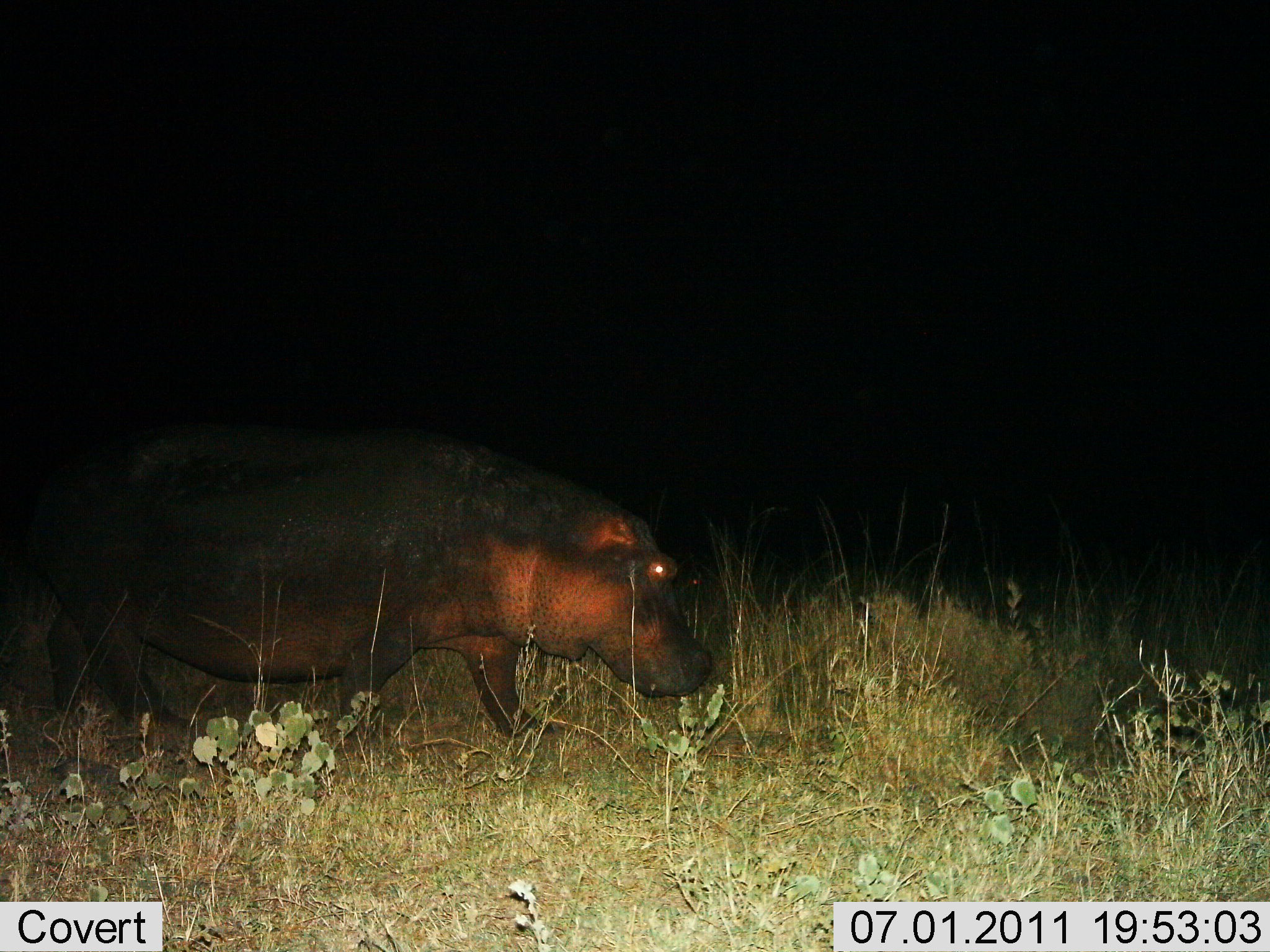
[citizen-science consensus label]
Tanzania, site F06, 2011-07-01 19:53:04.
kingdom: Animalia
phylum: Chordata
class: Mammalia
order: Artiodactyla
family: Hippopotamidae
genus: Hippopotamus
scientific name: Hippopotamus amphibius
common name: hippopotamus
Hippopotamus (Hippopotamus amphibius), count 1. Behavior (volunteer vote fractions): standing 6%, resting 0%, moving 100%, interacting 0%. Young present (vote fraction): 0%. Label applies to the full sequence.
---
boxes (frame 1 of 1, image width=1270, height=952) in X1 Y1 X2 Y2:
animal: 26 422 716 740